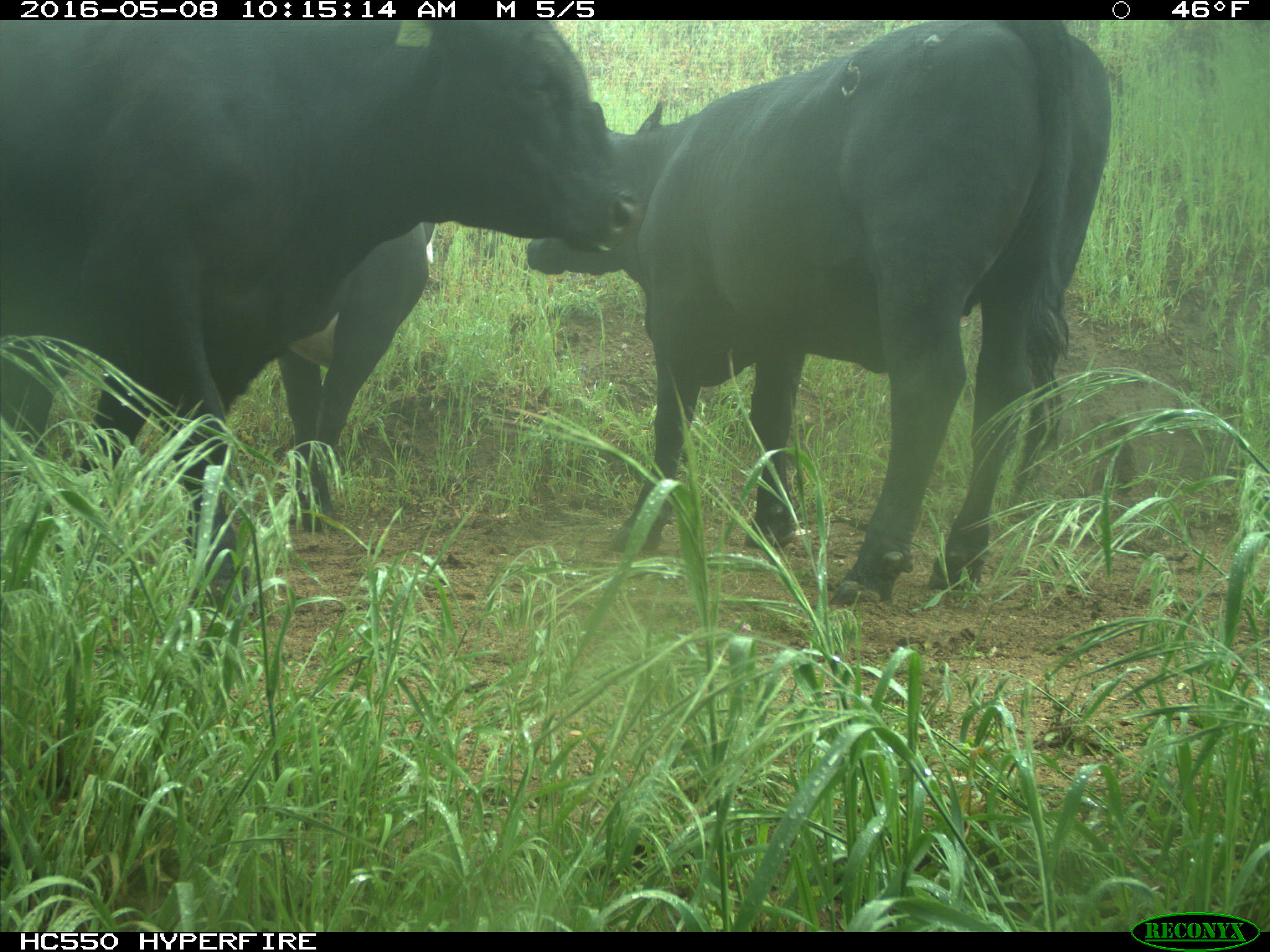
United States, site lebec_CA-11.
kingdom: Animalia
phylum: Chordata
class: Mammalia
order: Artiodactyla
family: Bovidae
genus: Bos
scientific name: Bos taurus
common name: domestic cow